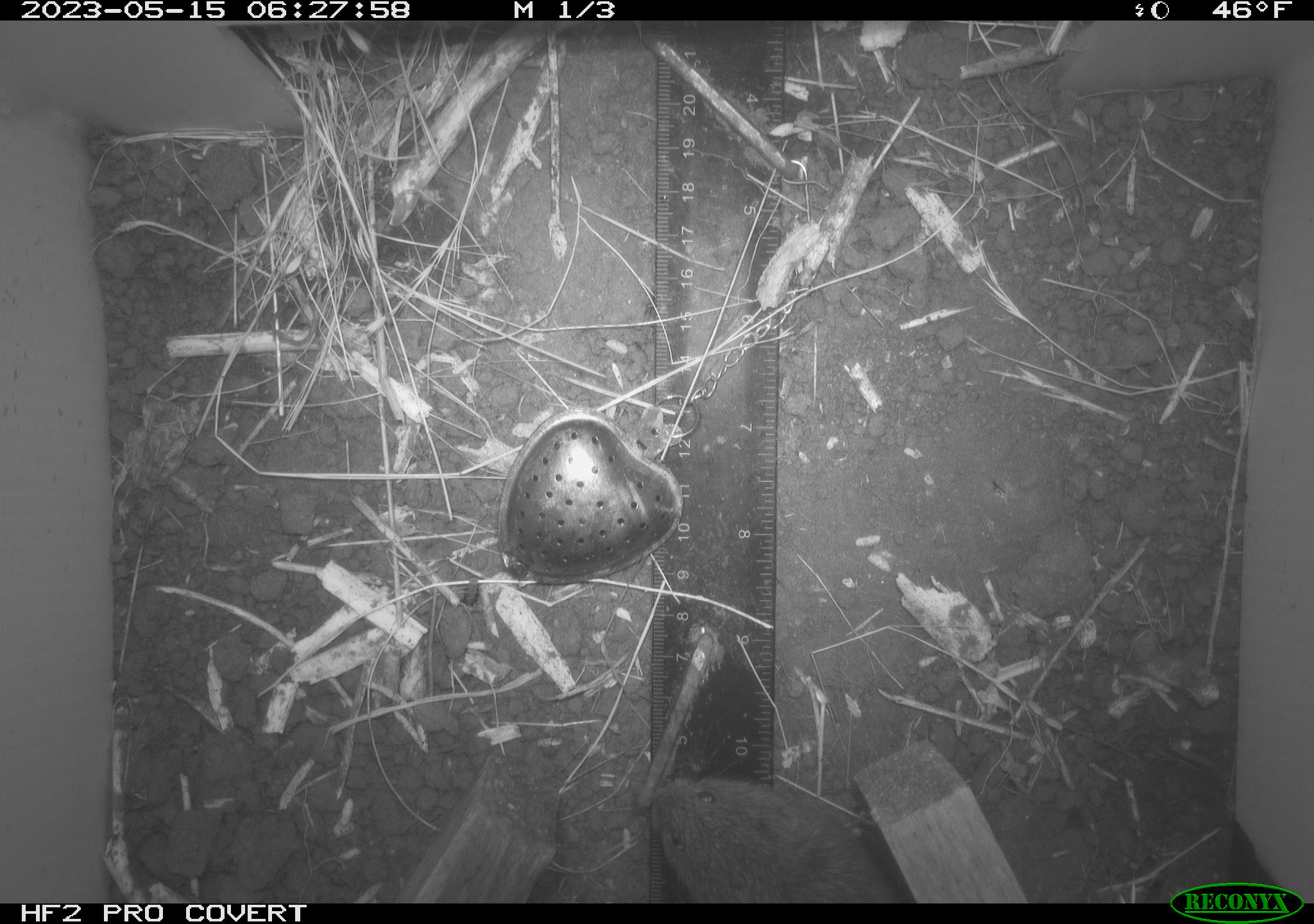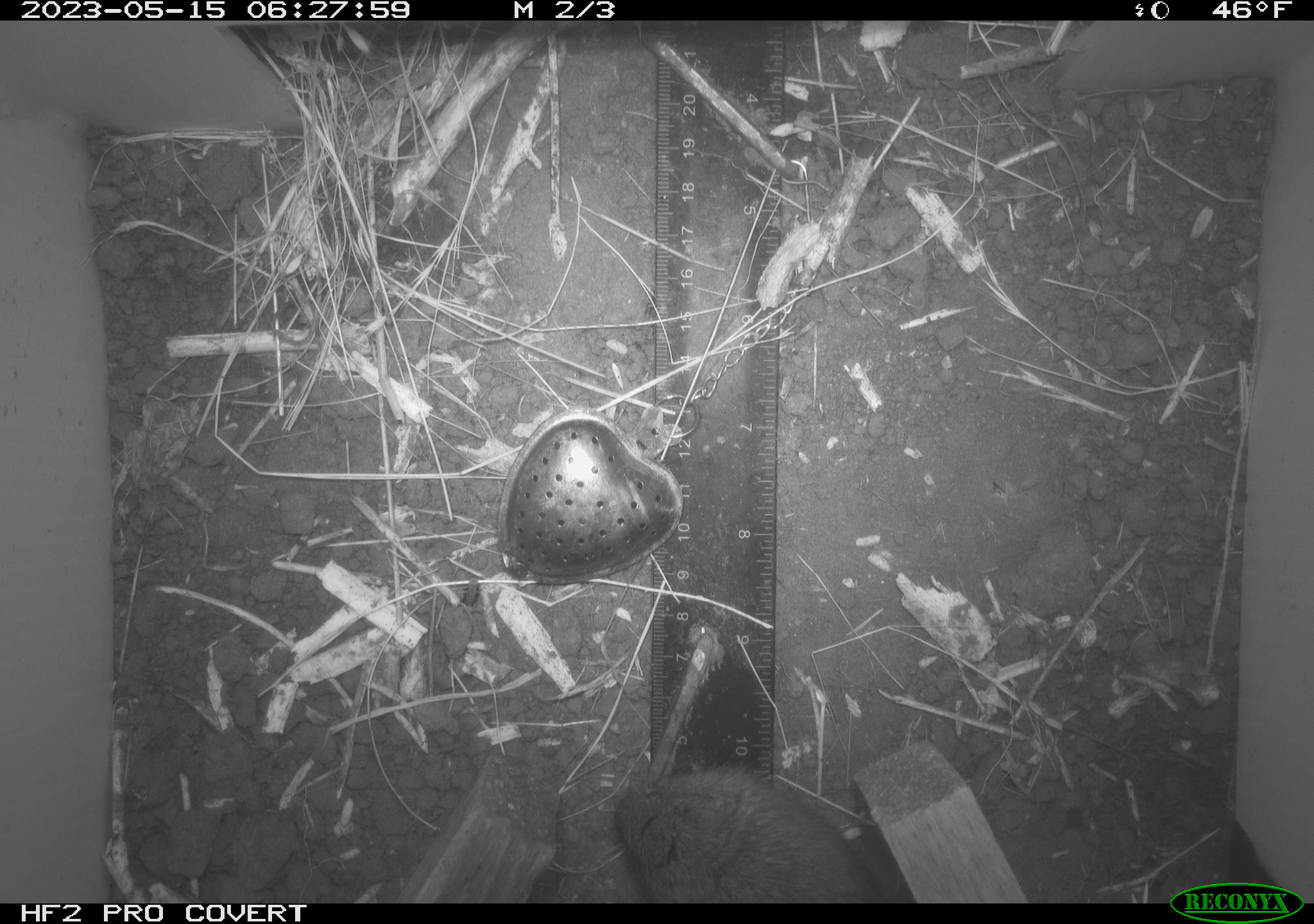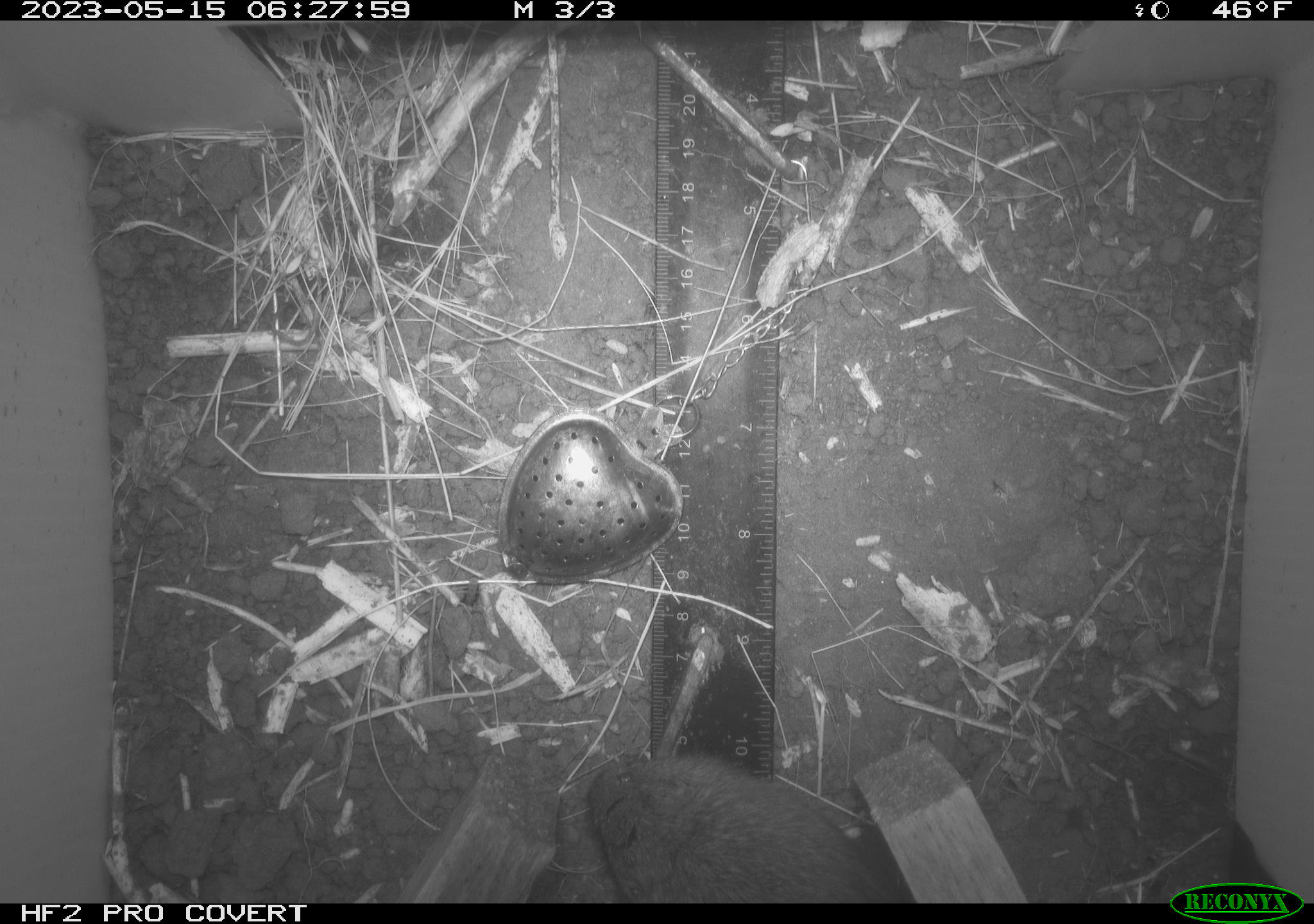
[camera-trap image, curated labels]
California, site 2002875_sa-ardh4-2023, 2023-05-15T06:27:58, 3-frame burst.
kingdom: Animalia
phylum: Chordata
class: Mammalia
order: Rodentia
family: Cricetidae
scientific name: Arvicolinae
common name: voles, lemmings, and muskrats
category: arvicolinae subfamily